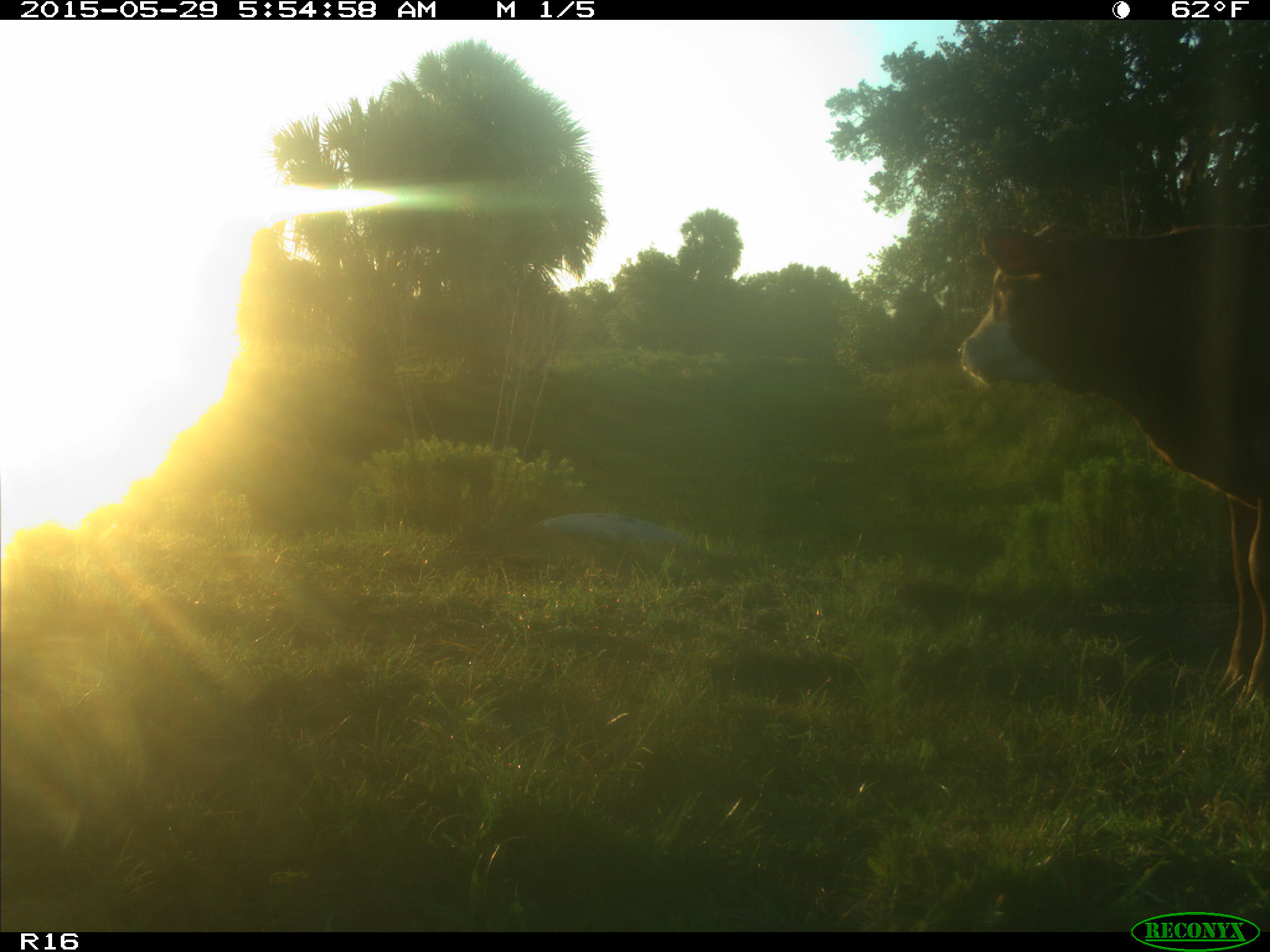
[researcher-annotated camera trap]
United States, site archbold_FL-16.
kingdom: Animalia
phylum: Chordata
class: Mammalia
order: Artiodactyla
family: Bovidae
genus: Bos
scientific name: Bos taurus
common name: domestic cow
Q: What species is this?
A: Bos taurus (domestic cow).